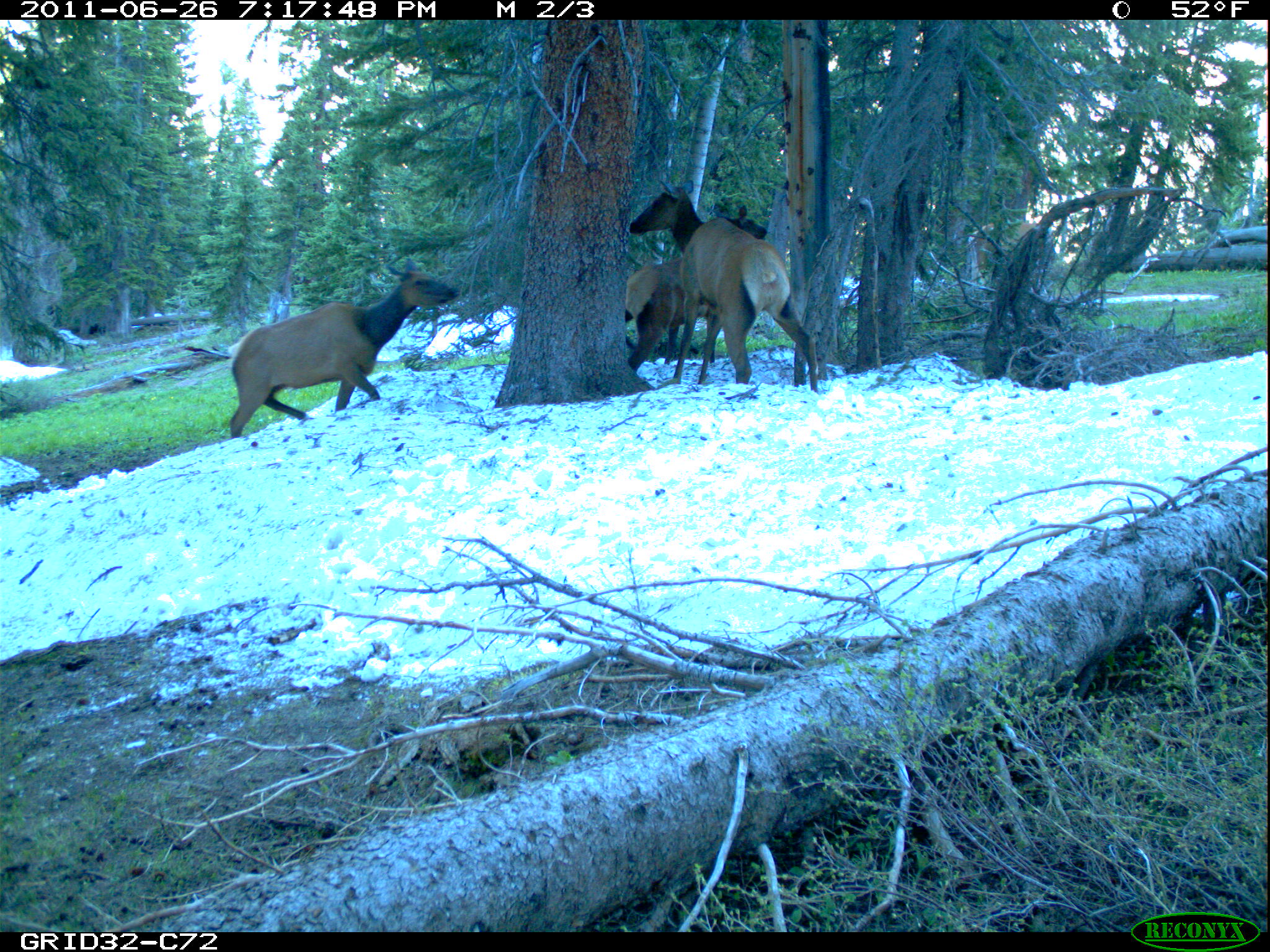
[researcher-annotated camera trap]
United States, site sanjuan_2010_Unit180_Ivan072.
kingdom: Animalia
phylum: Chordata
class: Mammalia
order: Artiodactyla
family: Cervidae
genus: Cervus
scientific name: Cervus elaphus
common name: red deer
Cervus elaphus (red deer).